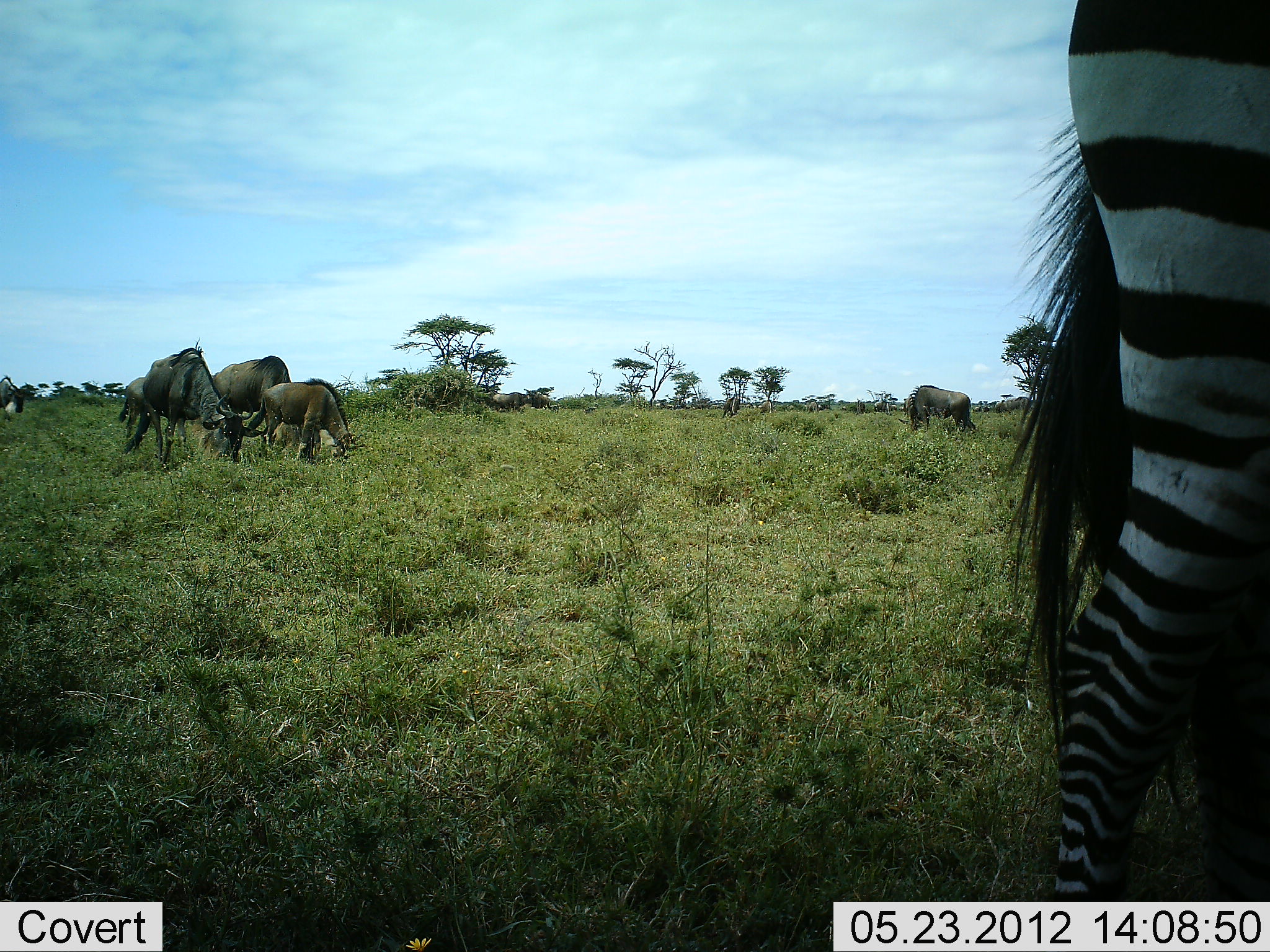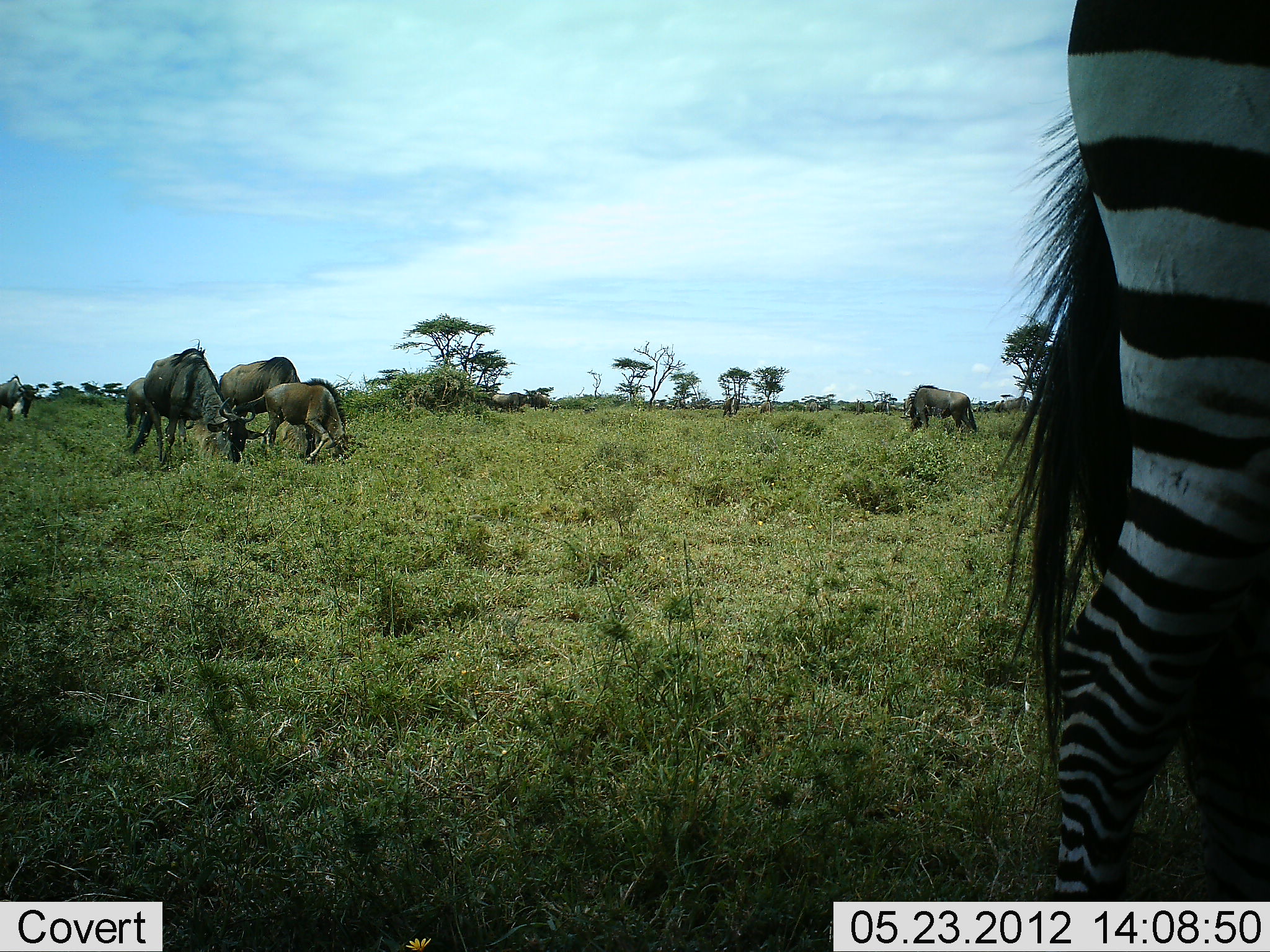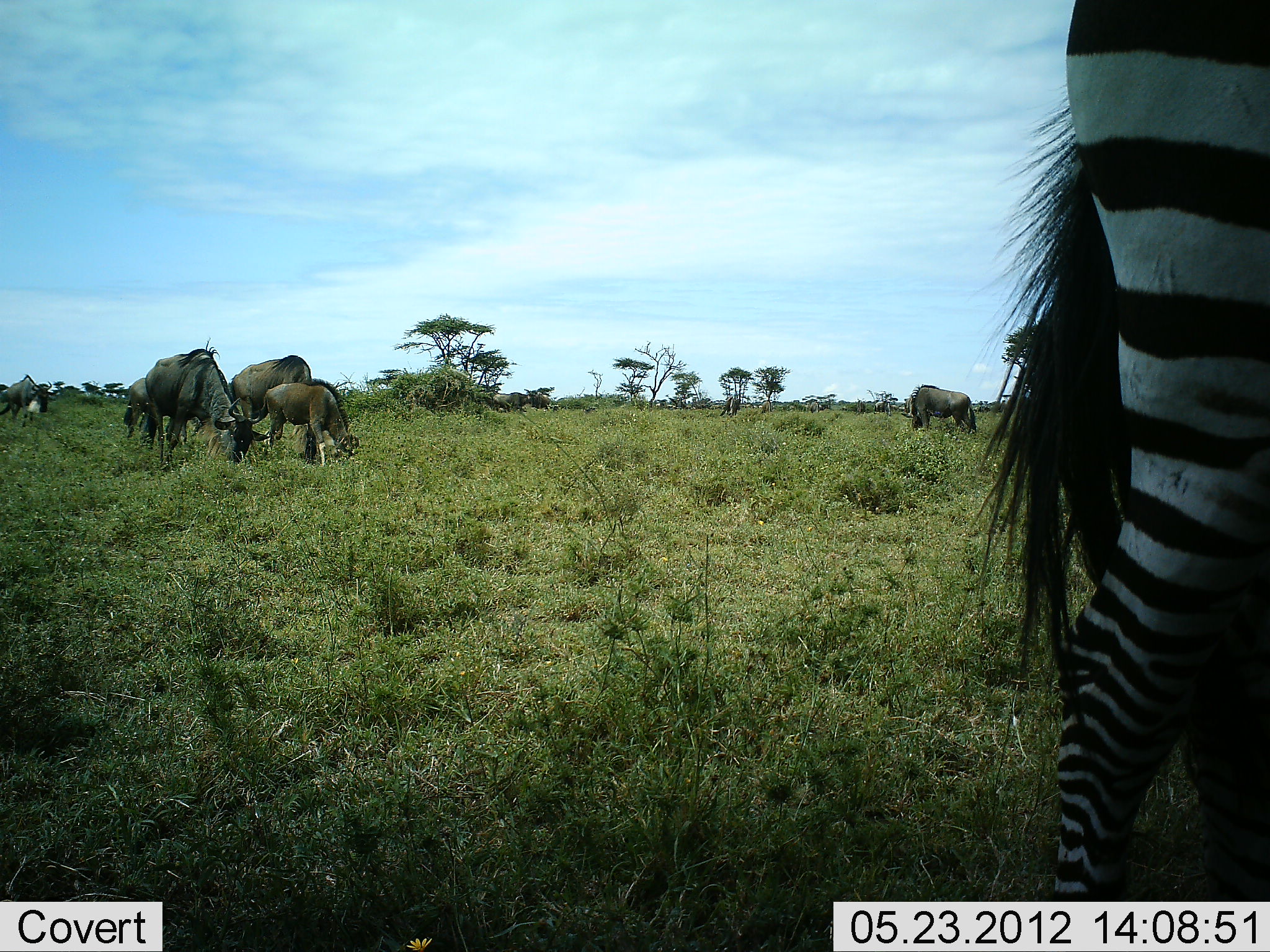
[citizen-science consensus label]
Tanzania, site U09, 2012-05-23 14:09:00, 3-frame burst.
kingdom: Animalia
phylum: Chordata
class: Mammalia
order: Artiodactyla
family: Bovidae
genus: Connochaetes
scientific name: Connochaetes taurinus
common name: blue wildebeest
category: wildebeest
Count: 5.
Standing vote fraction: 33%.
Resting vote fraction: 0%.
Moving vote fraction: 17%.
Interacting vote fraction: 8%.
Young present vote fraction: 42%.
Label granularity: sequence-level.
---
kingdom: Animalia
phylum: Chordata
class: Mammalia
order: Perissodactyla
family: Equidae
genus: Equus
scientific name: Equus quagga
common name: plains zebra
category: zebra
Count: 1.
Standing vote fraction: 90%.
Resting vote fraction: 0%.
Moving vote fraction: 10%.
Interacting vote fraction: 0%.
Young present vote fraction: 0%.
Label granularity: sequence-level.